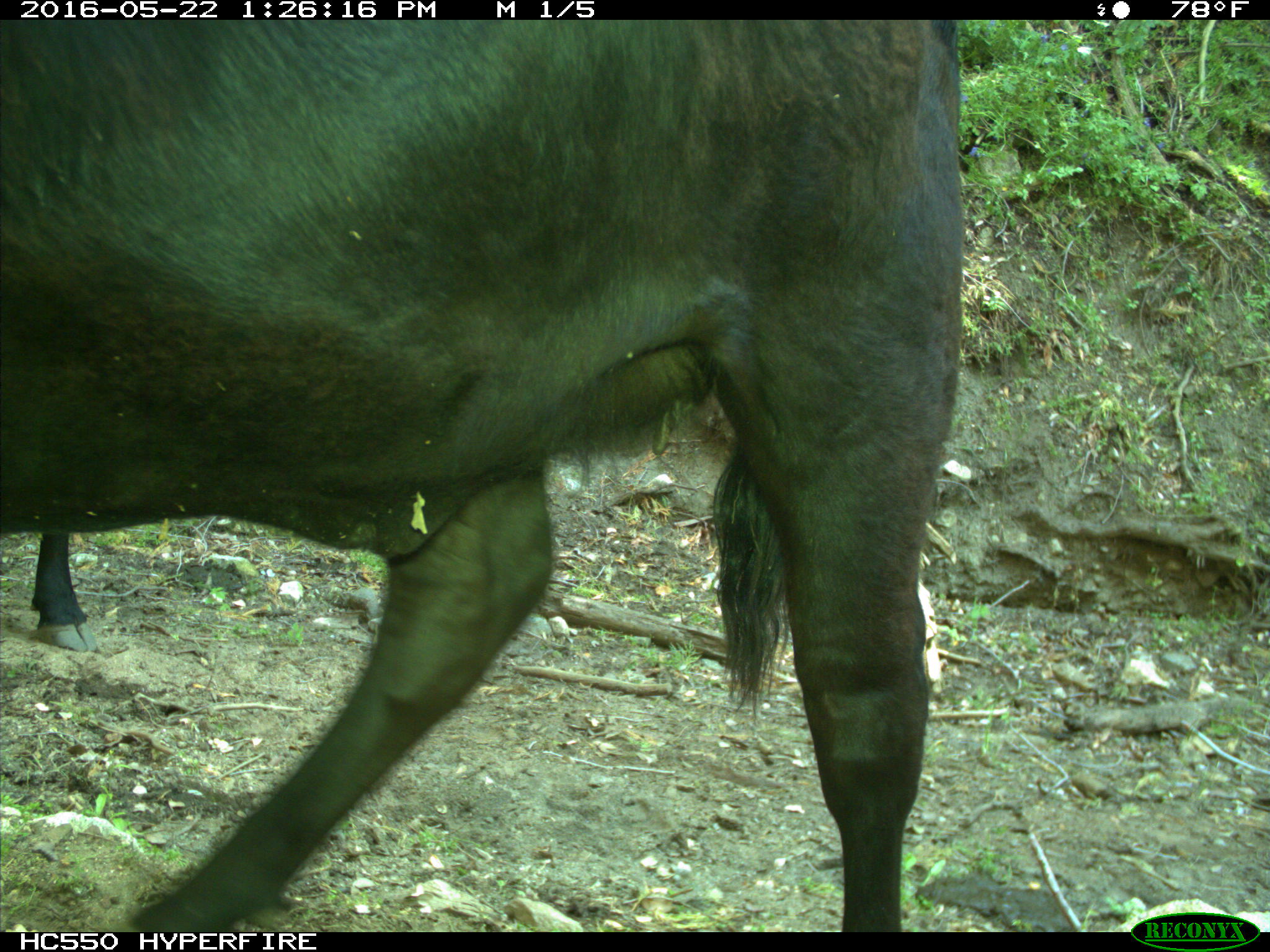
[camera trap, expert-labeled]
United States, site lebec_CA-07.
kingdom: Animalia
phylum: Chordata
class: Mammalia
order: Artiodactyla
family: Bovidae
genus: Bos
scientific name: Bos taurus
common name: domestic cow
Bos taurus (domestic cow).